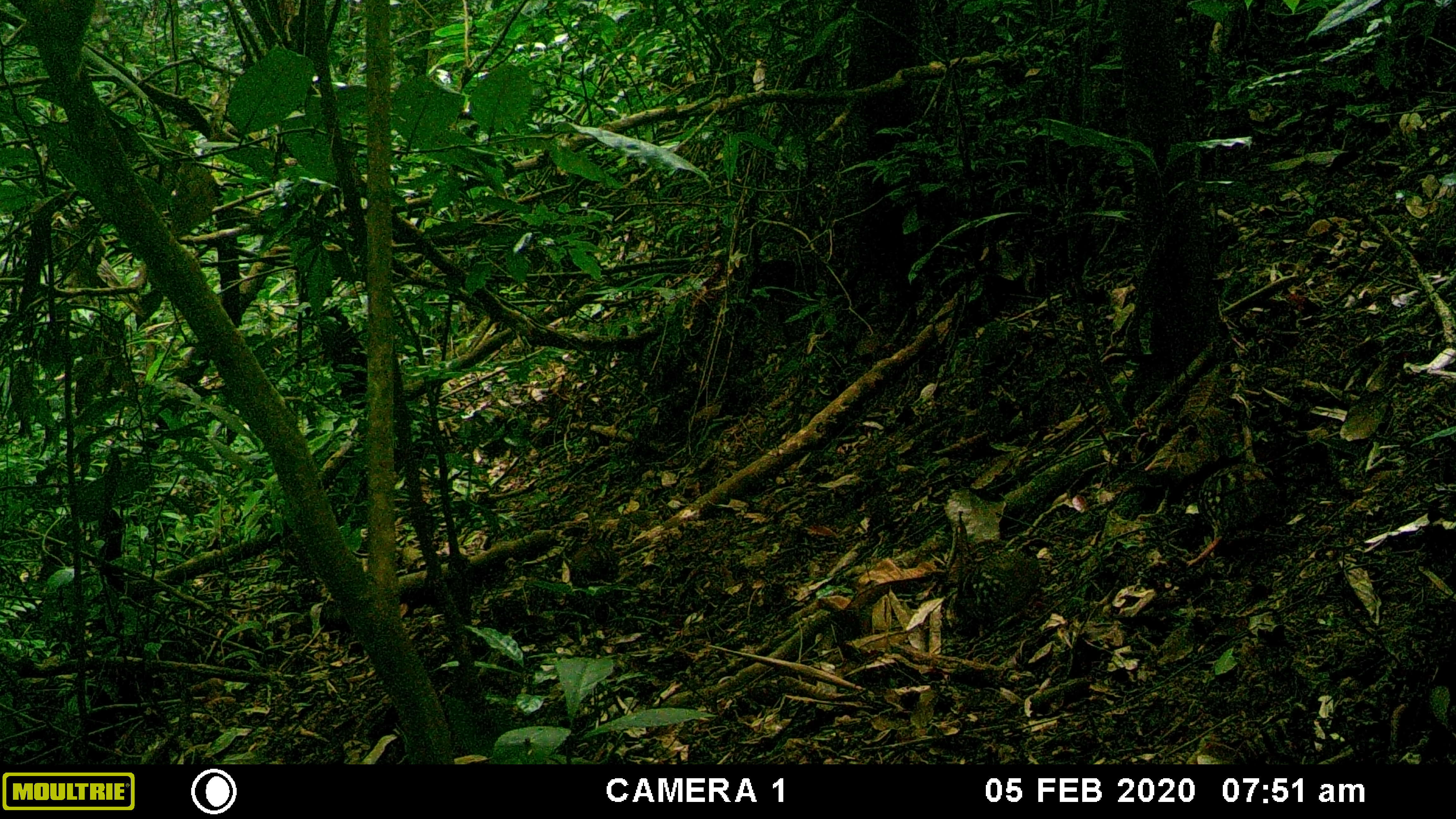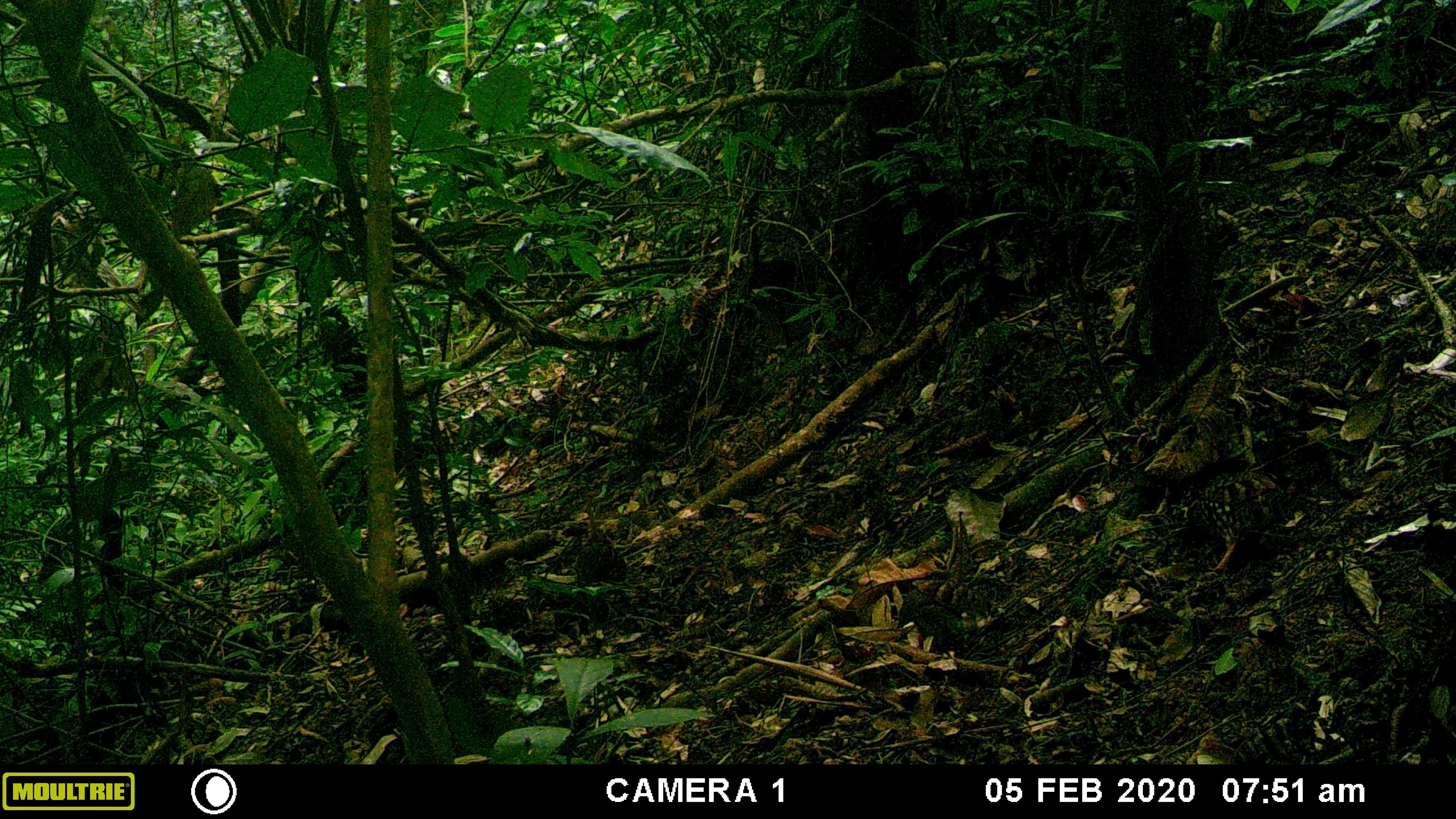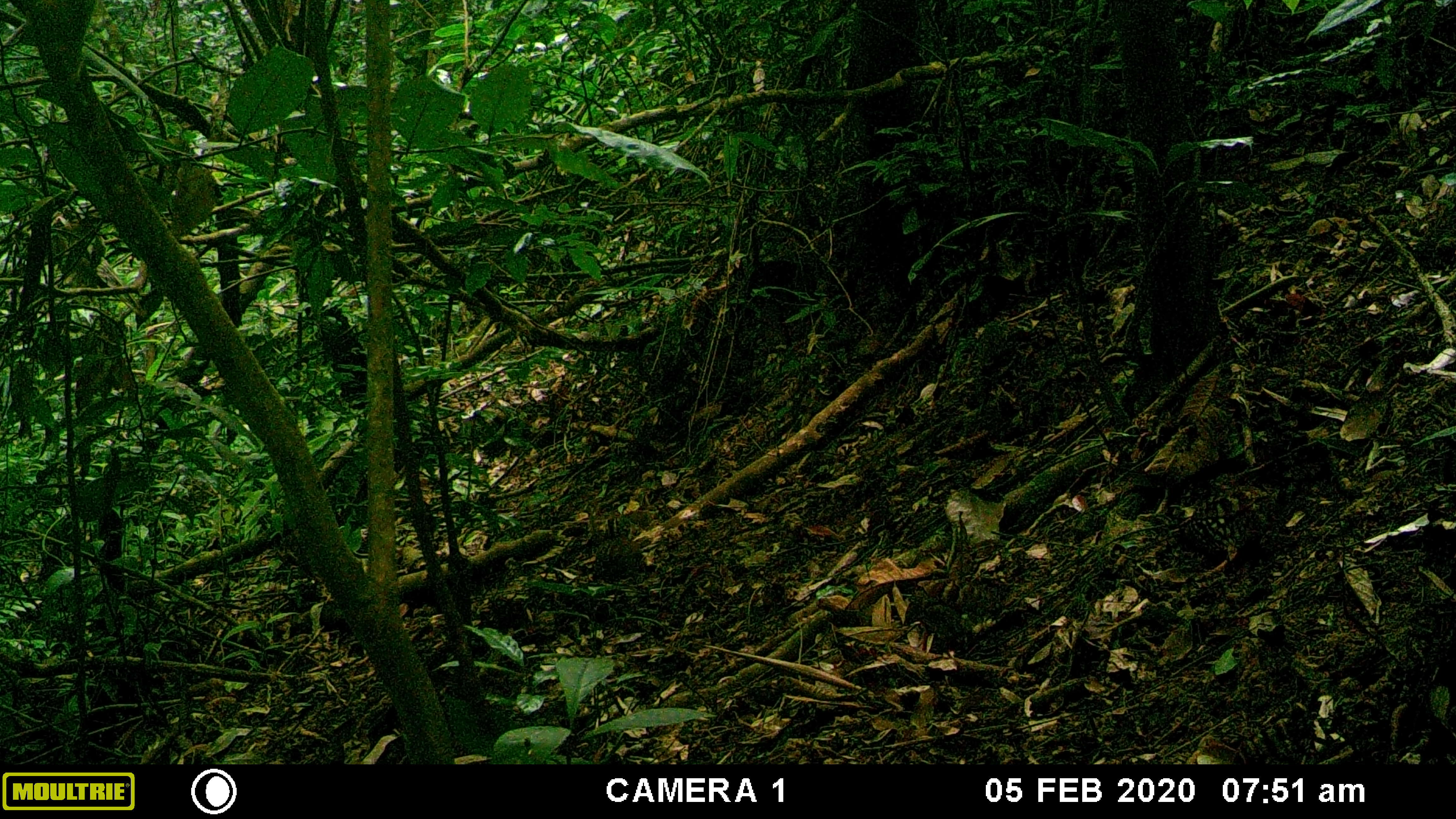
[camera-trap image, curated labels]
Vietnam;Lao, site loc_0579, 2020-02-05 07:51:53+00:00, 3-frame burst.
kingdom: Animalia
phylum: Chordata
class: Aves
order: Galliformes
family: Phasianidae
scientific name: Phasianidae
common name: partridge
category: unidentified partridge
Unidentified partridge (partridge) (Phasianidae). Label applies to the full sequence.